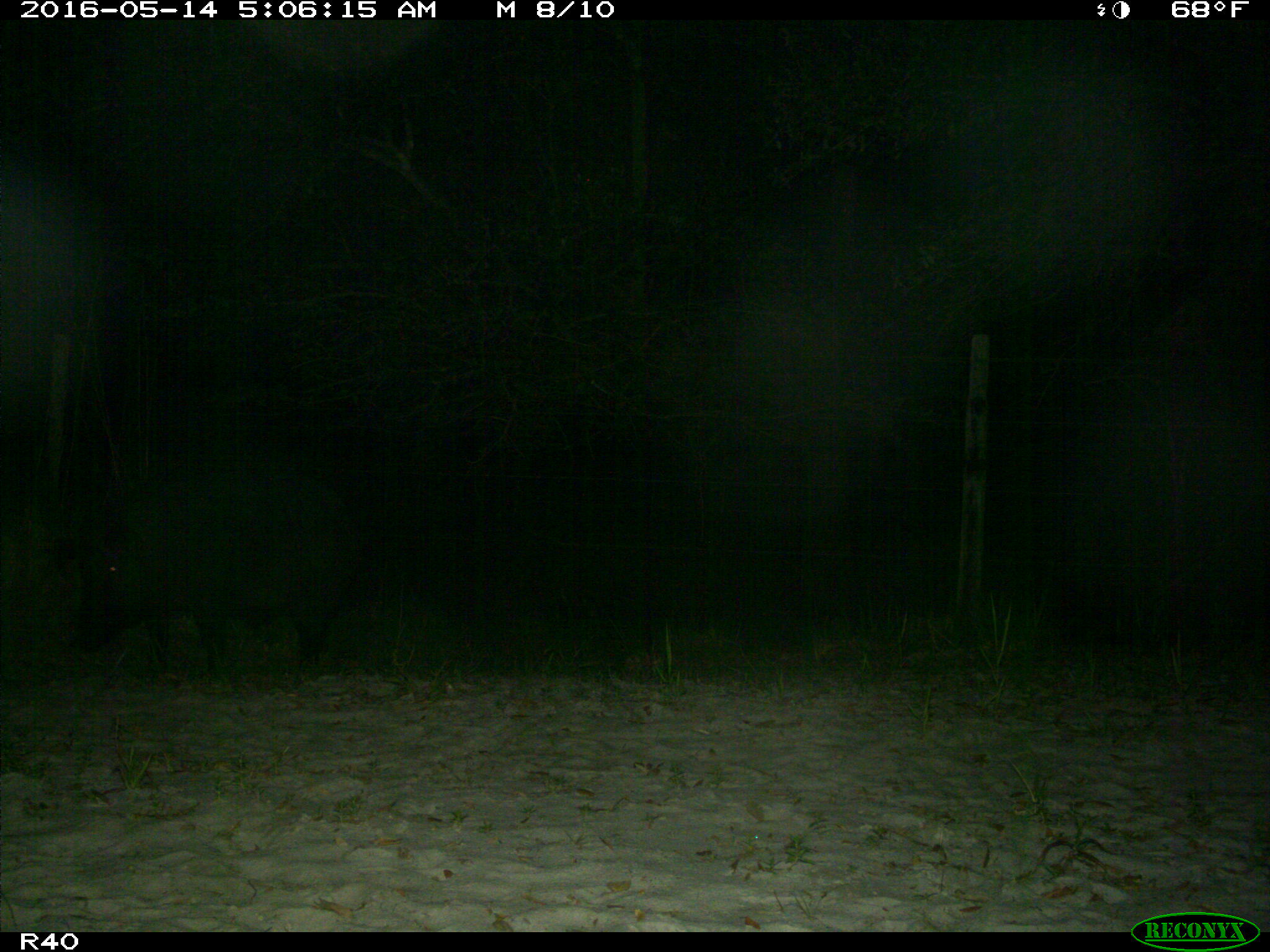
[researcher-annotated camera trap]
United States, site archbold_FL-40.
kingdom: Animalia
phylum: Chordata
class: Mammalia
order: Artiodactyla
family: Suidae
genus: Sus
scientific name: Sus scrofa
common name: wild boar